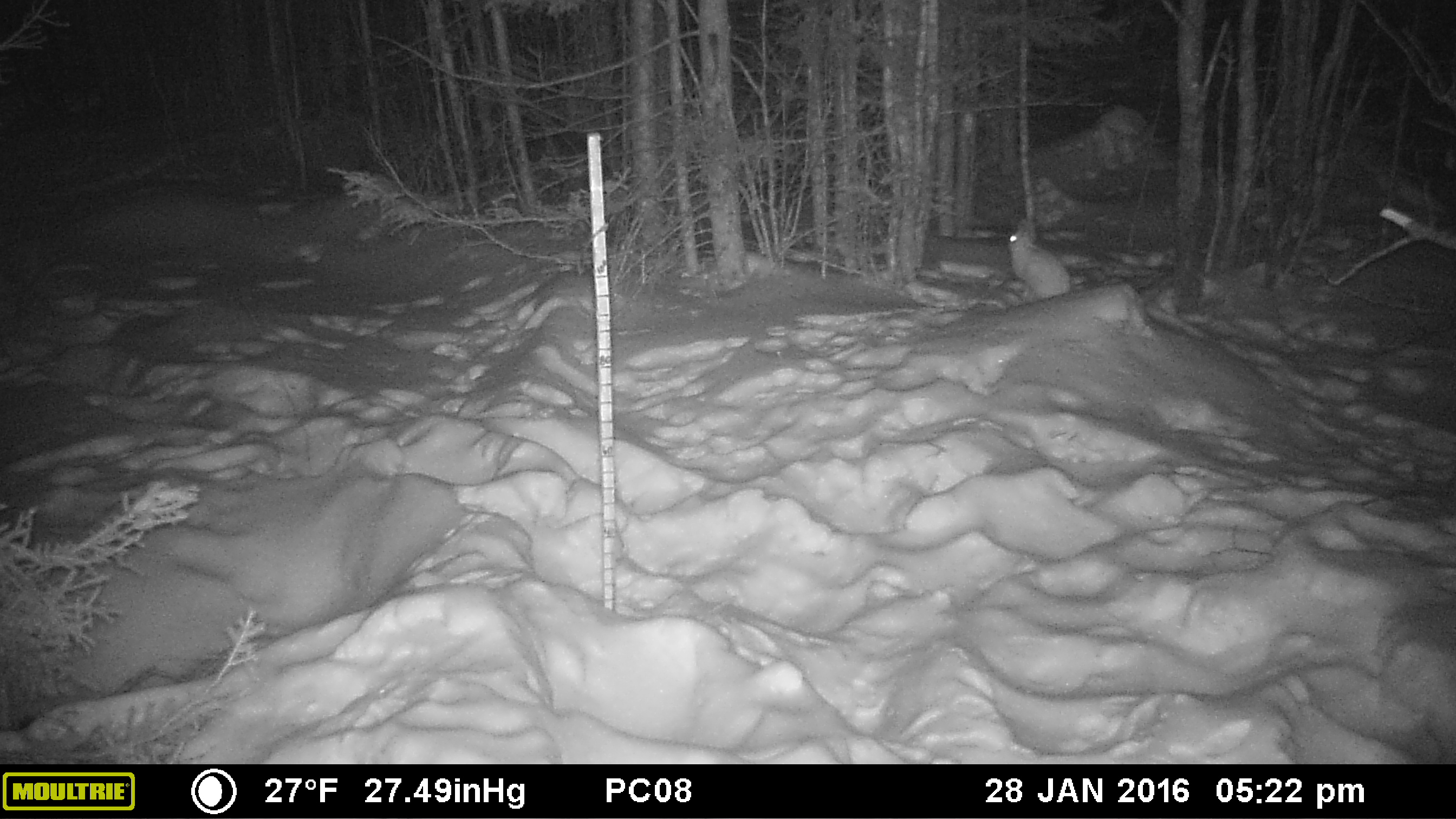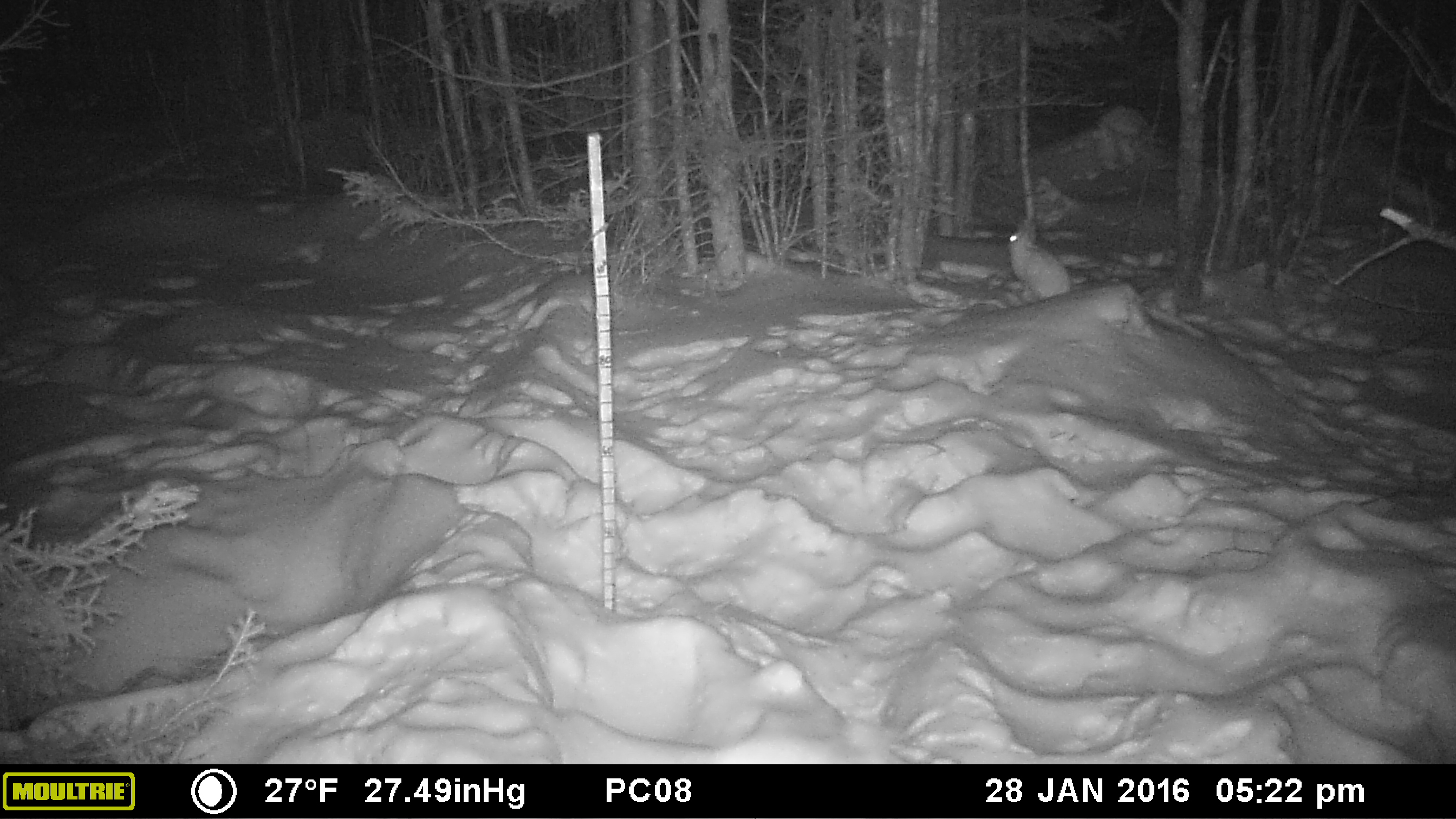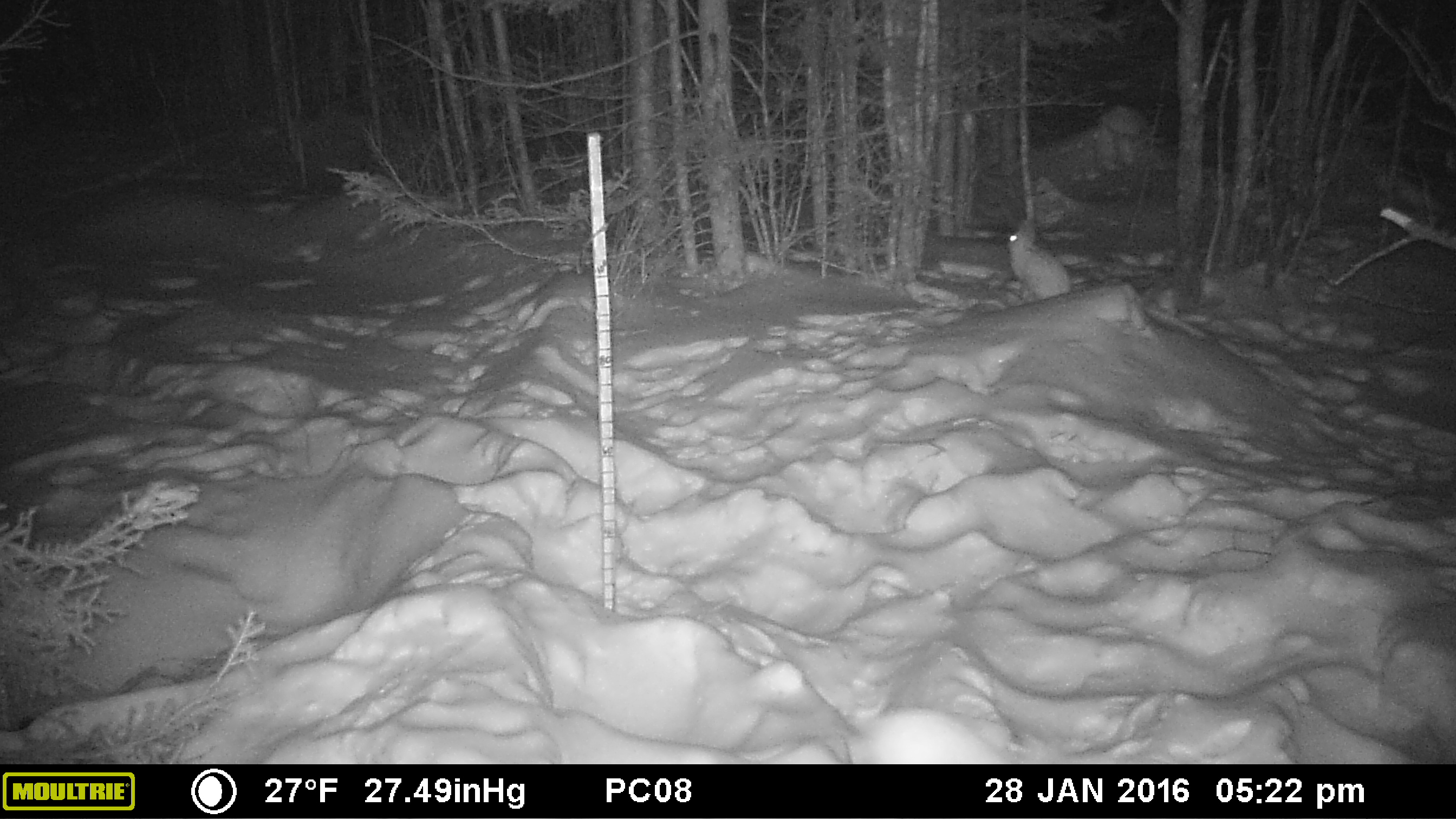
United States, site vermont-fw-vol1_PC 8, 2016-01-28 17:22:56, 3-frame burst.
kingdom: Animalia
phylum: Chordata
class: Mammalia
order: Lagomorpha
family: Leporidae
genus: Lepus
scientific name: Lepus americanus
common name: snowshoe hare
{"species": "snowshoe hare (Lepus americanus)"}